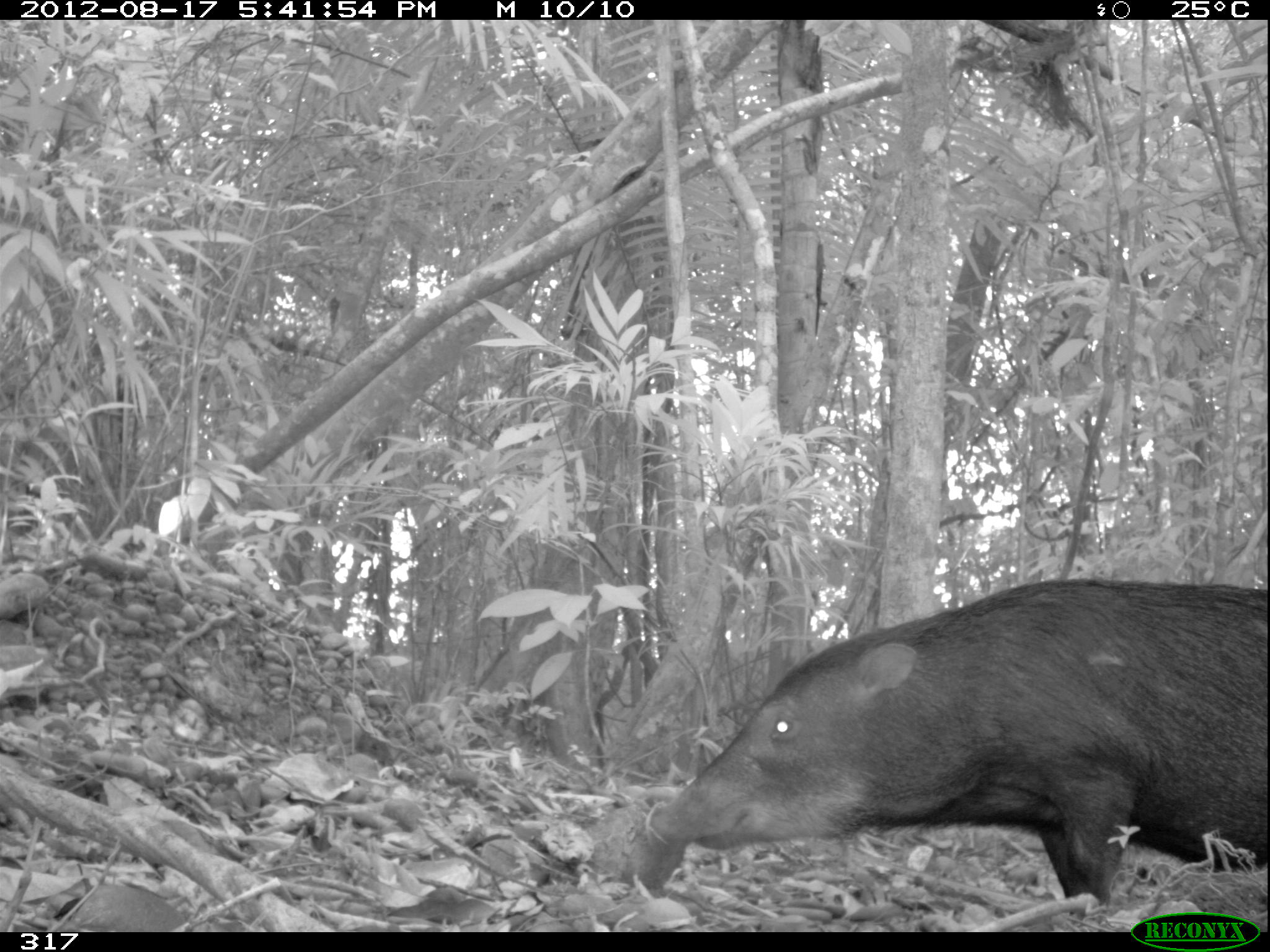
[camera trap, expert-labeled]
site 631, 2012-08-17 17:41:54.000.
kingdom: Animalia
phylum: Chordata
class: Mammalia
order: Artiodactyla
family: Tayassuidae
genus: Tayassu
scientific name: Tayassu pecari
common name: white-lipped peccary